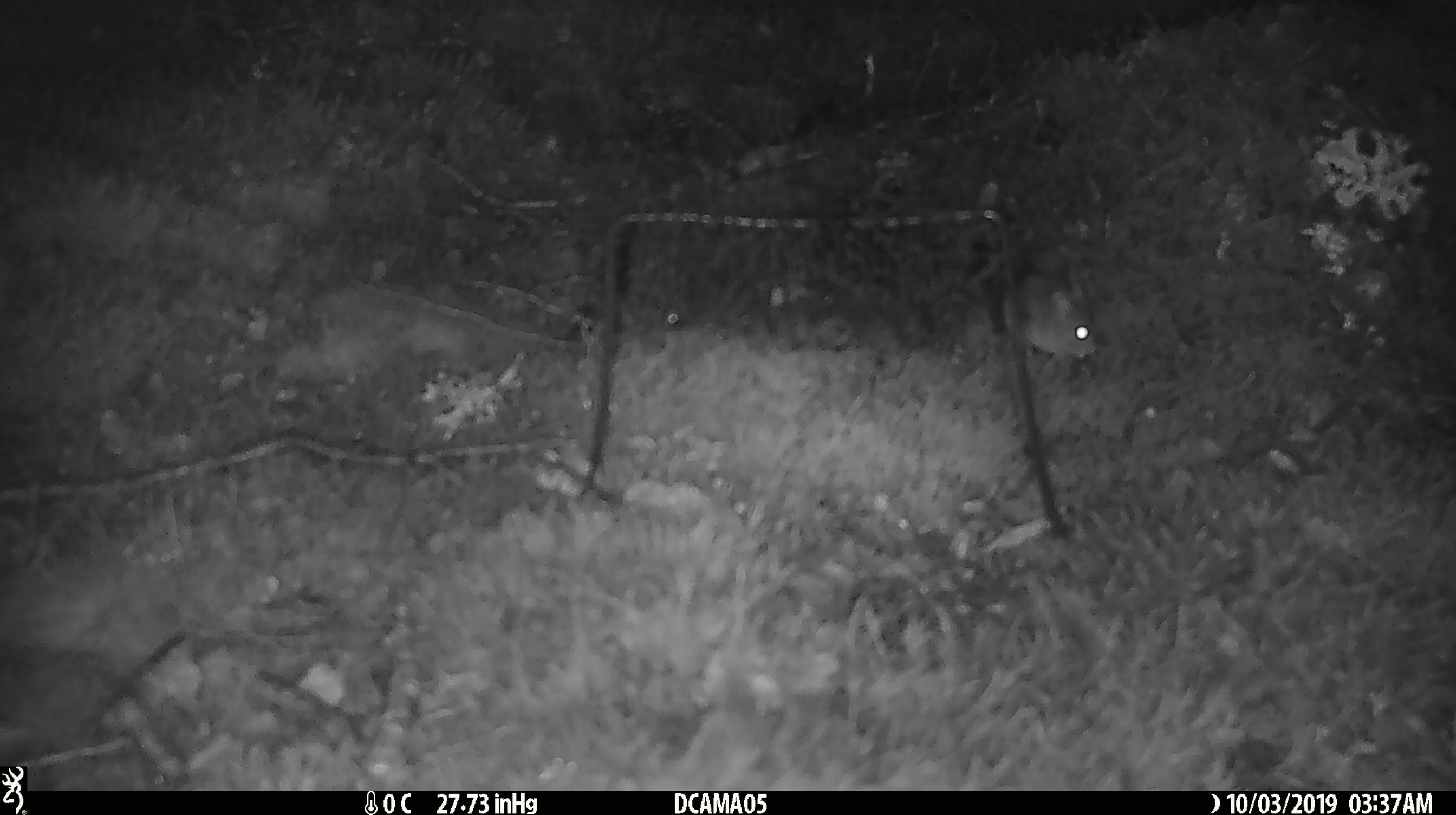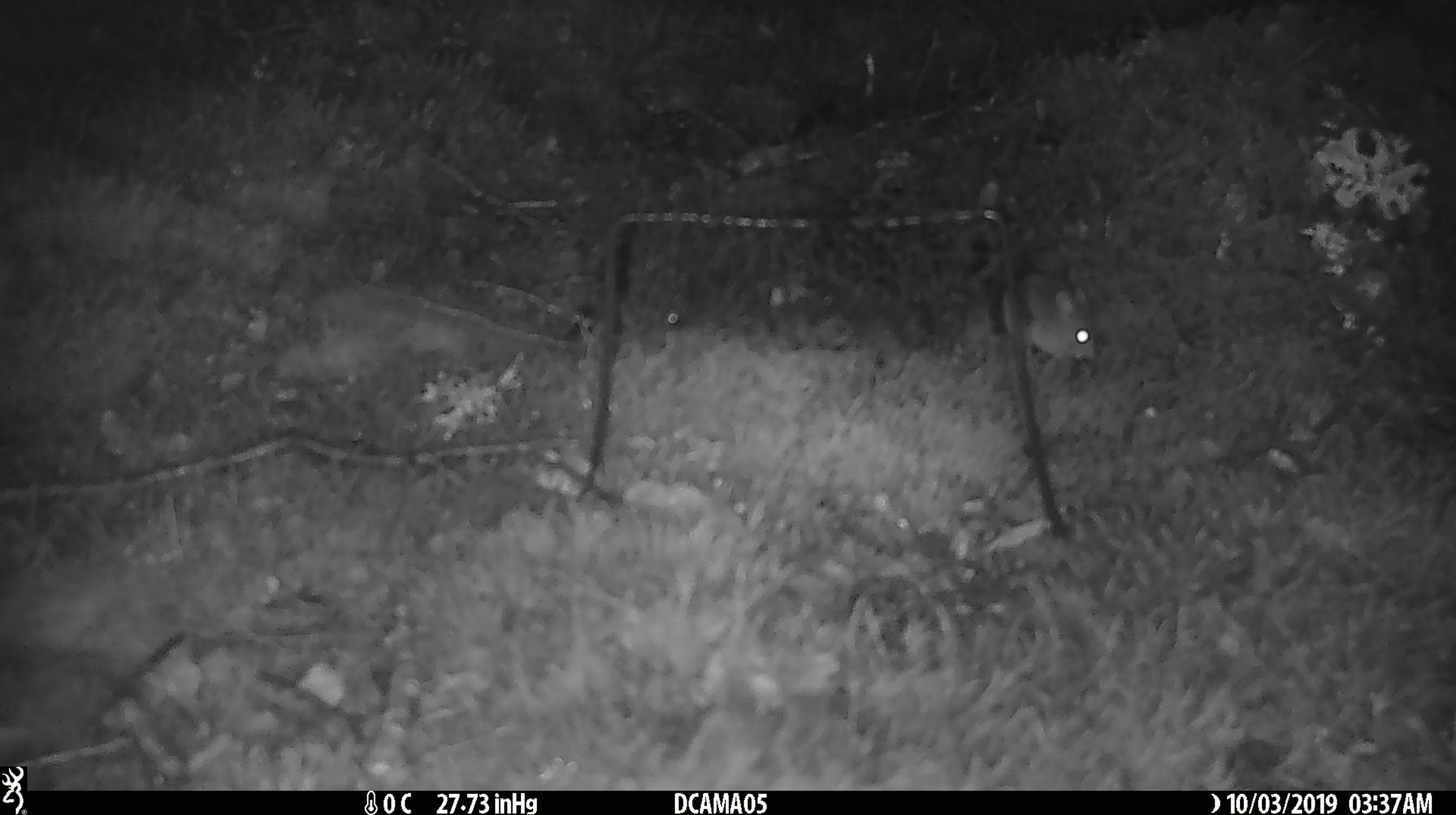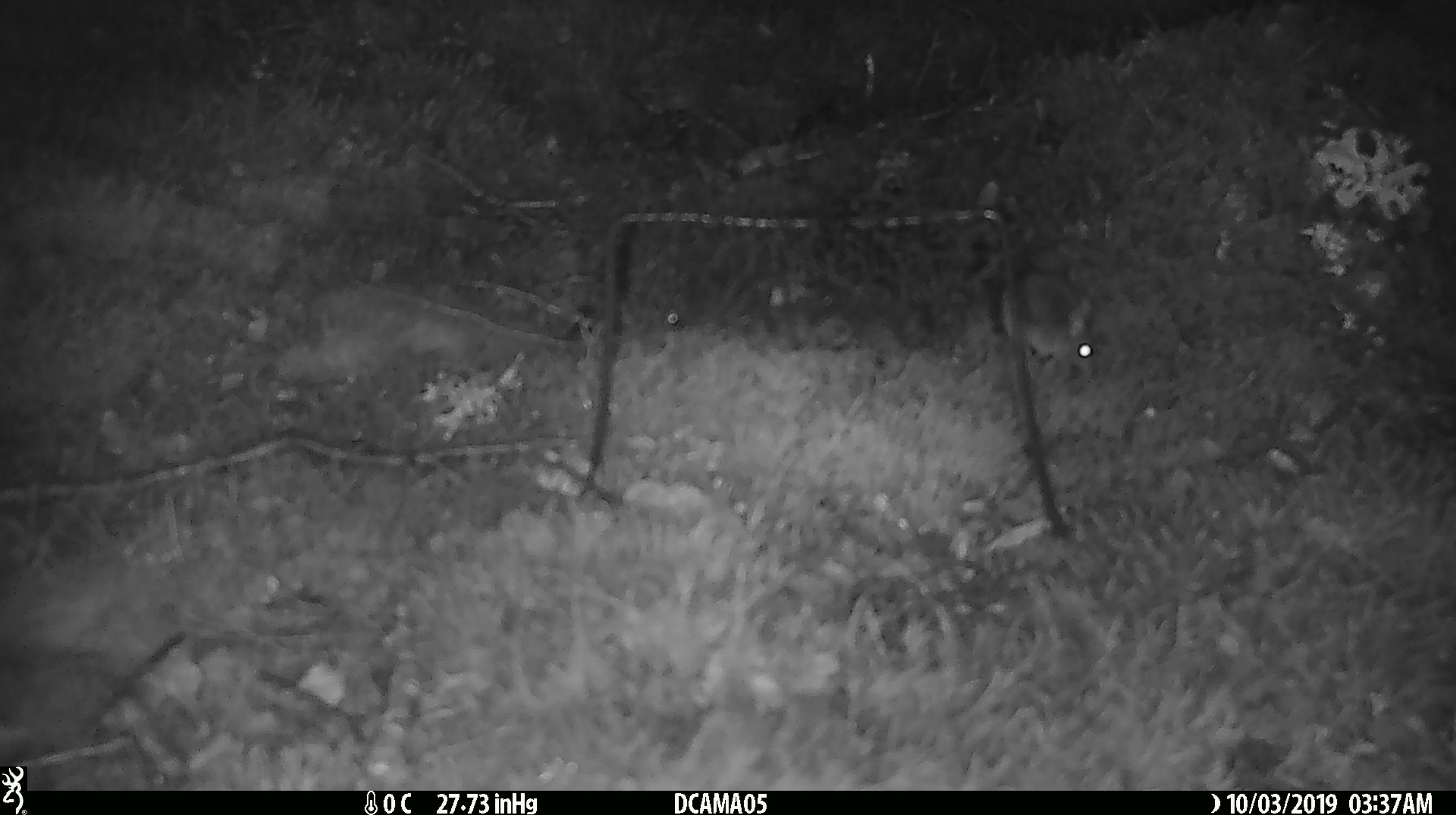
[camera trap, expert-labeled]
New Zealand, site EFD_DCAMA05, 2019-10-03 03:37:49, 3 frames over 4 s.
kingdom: Animalia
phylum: Chordata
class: Mammalia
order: Rodentia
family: Muridae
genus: Mus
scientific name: Mus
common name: mouse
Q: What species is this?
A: Mouse (Mus).